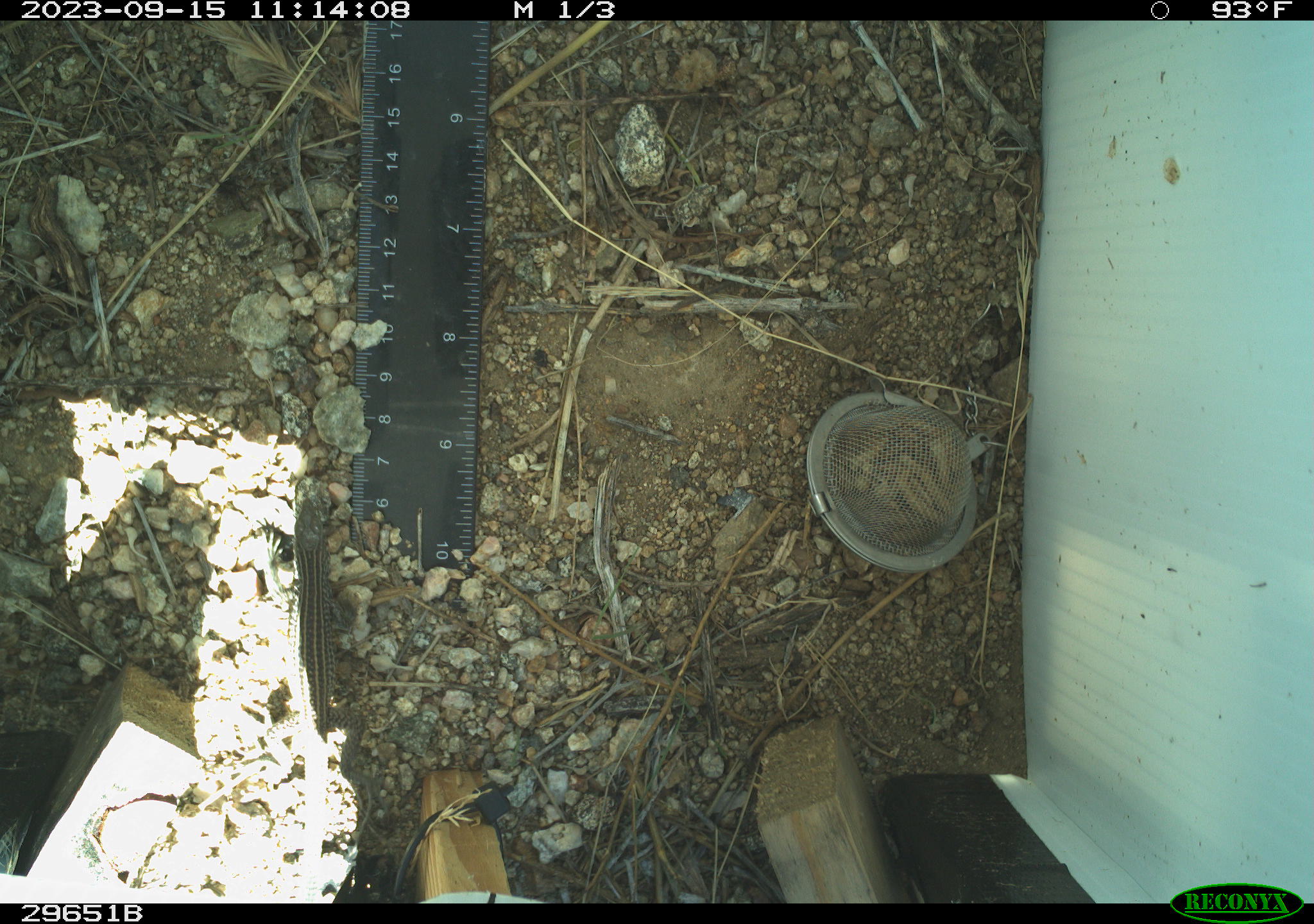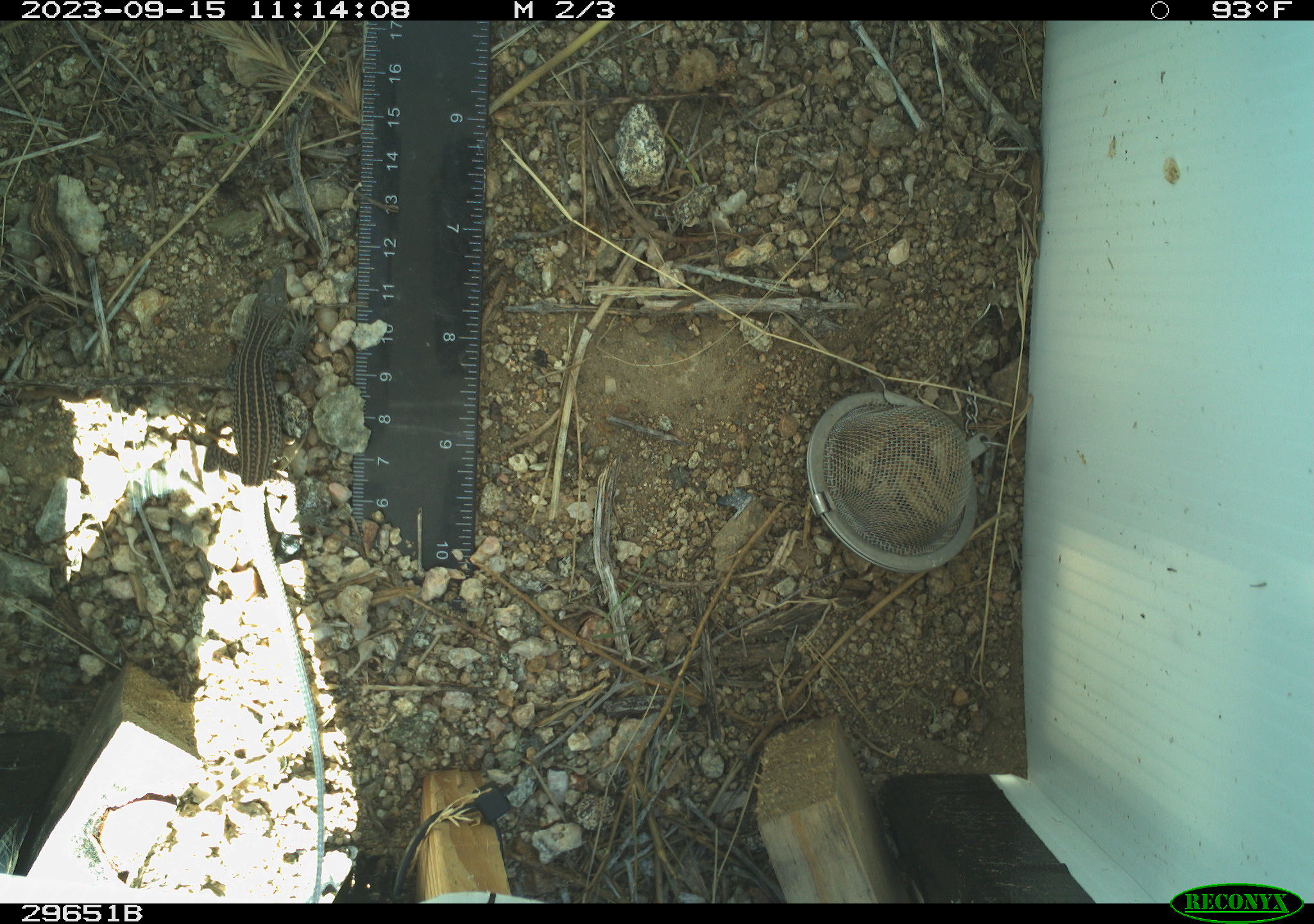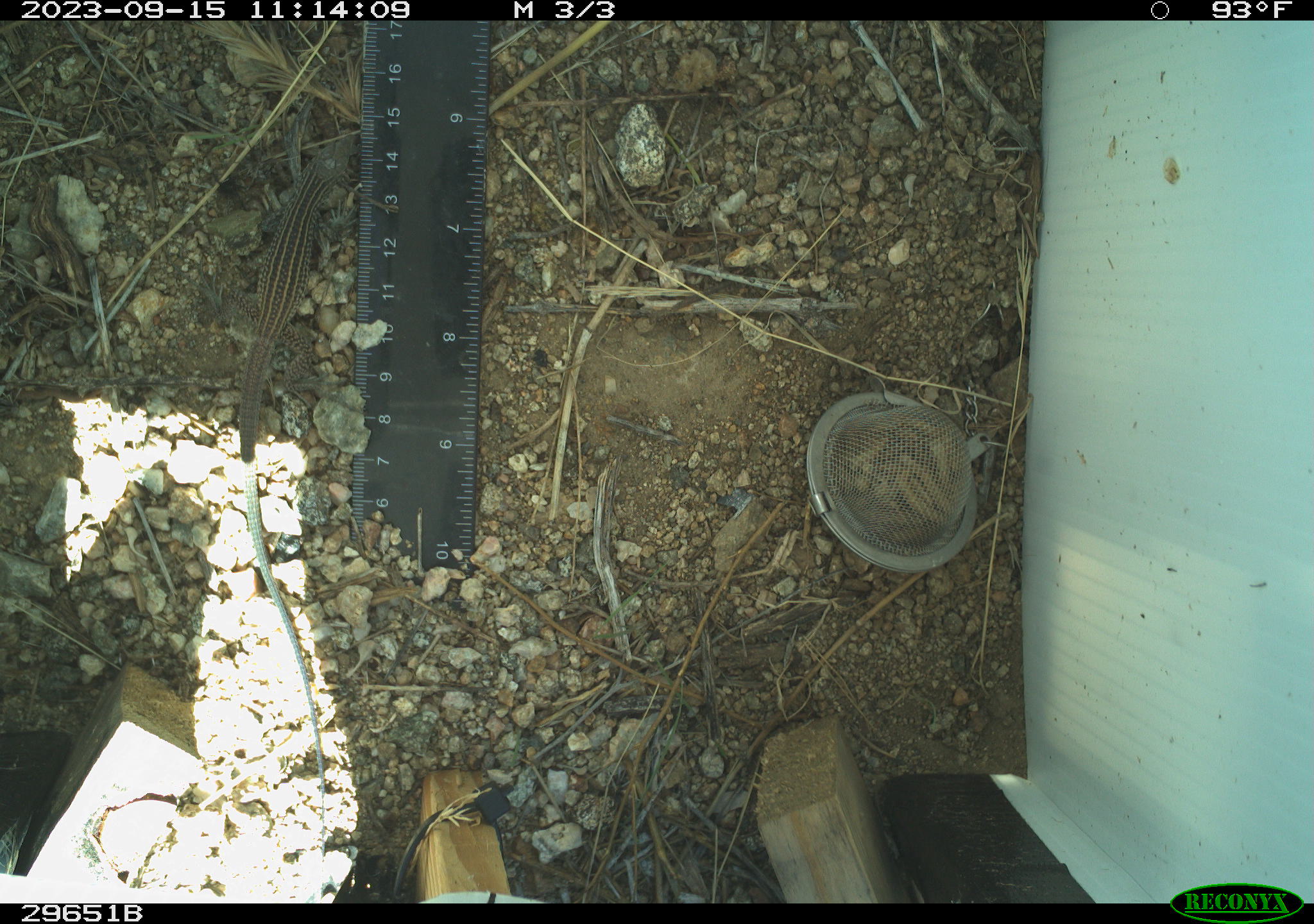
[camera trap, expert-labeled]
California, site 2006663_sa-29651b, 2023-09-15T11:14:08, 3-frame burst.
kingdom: Animalia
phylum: Chordata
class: Reptilia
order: Squamata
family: Teiidae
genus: Aspidoscelis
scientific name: Aspidoscelis tigris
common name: western whiptail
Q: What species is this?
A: Western whiptail (Aspidoscelis tigris).